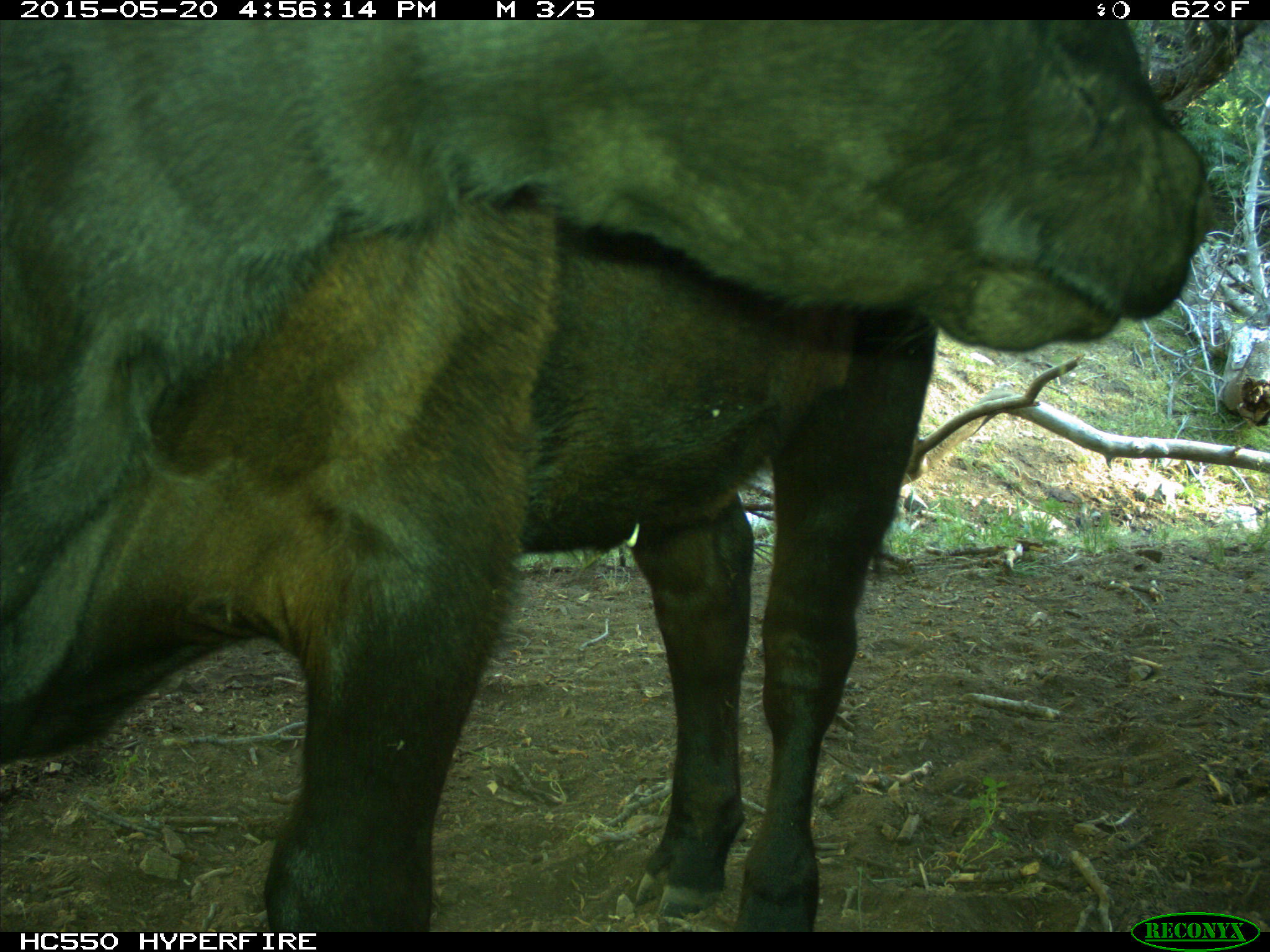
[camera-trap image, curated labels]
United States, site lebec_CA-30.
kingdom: Animalia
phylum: Chordata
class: Mammalia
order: Artiodactyla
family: Bovidae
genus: Bos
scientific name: Bos taurus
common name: domestic cow